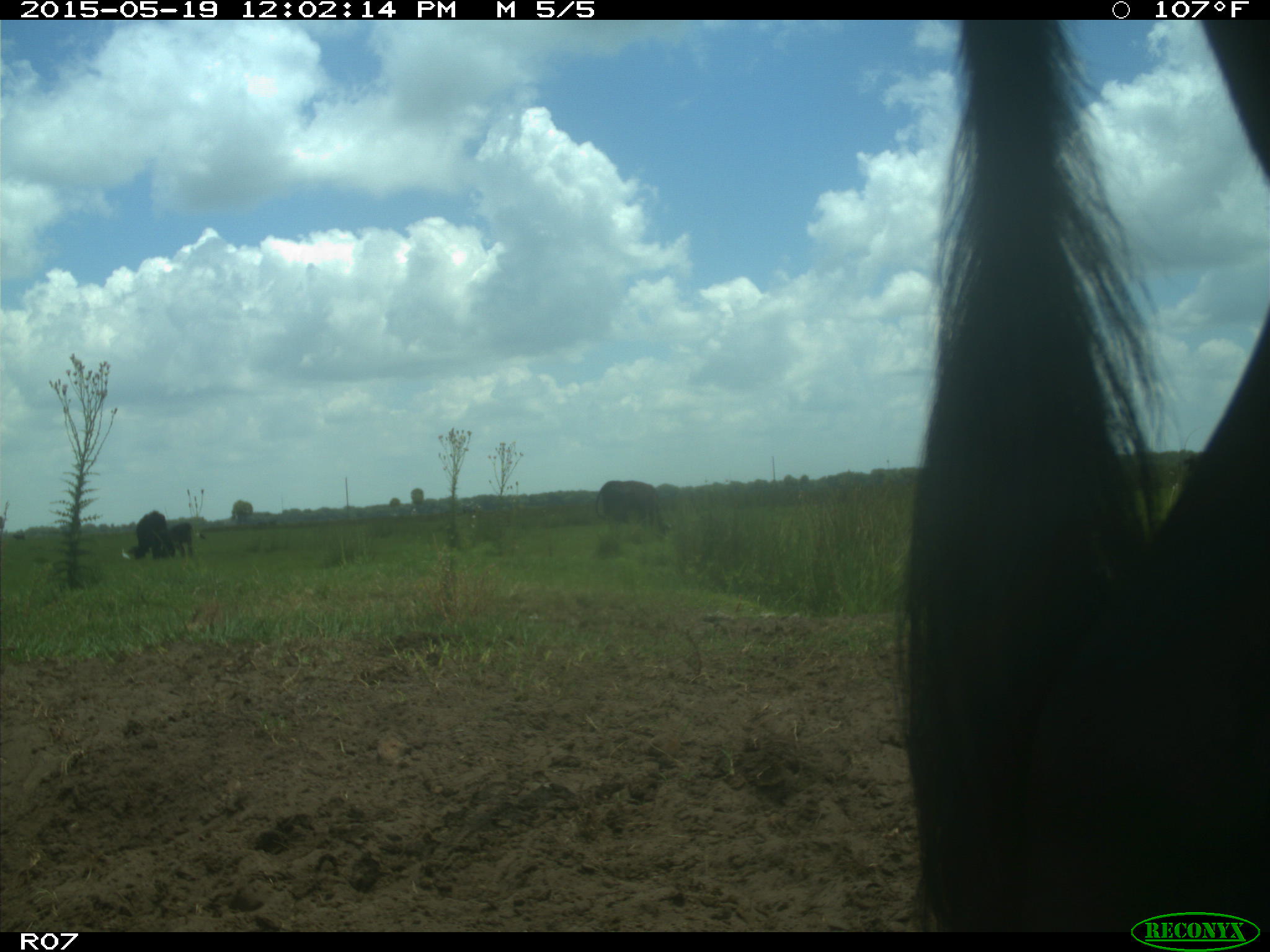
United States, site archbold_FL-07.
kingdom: Animalia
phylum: Chordata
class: Mammalia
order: Artiodactyla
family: Bovidae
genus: Bos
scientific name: Bos taurus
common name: domestic cow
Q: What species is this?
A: Bos taurus (domestic cow).